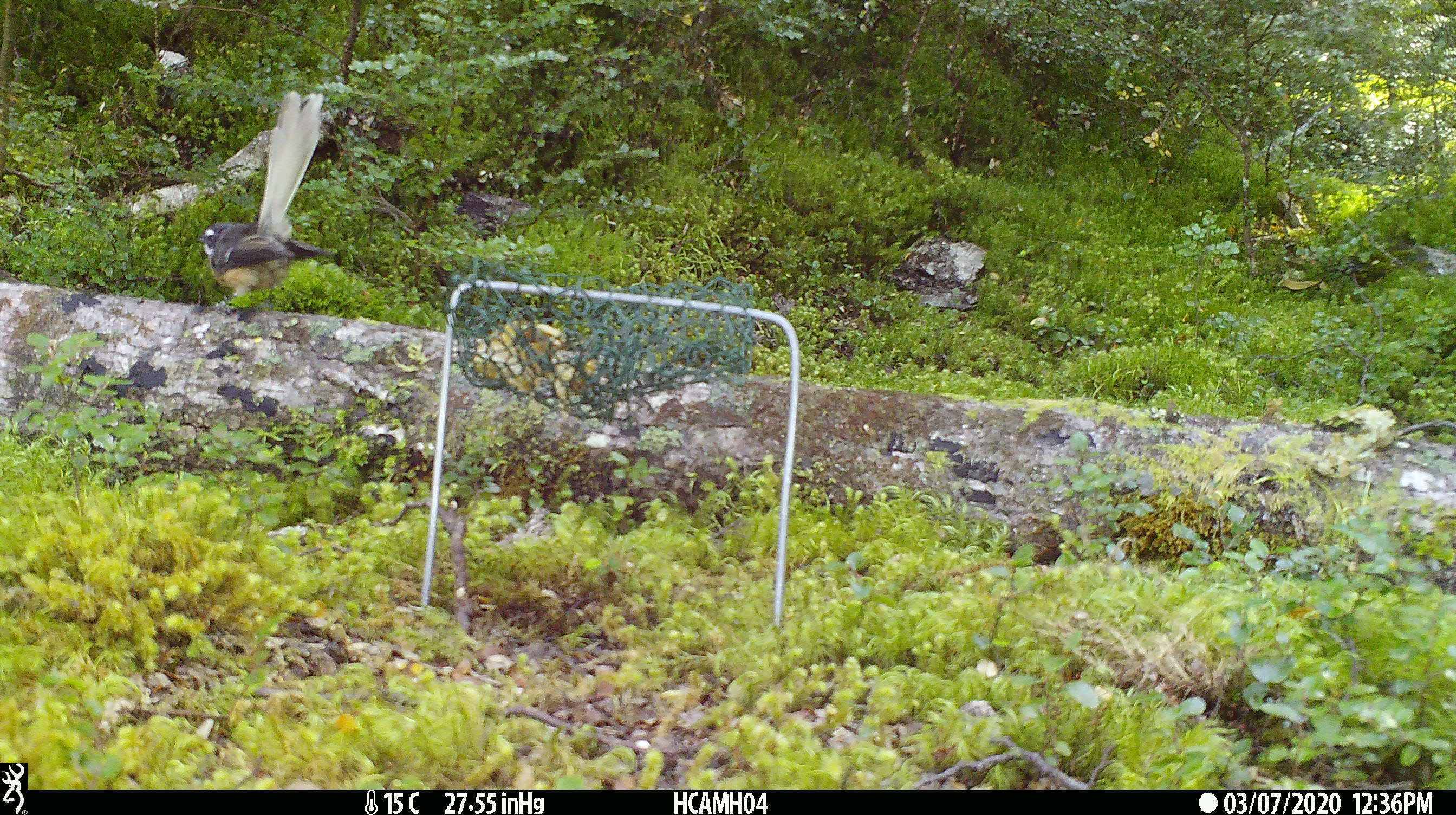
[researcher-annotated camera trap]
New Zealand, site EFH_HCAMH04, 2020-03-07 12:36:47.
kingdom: Animalia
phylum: Chordata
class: Aves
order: Passeriformes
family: Rhipiduridae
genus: Rhipidura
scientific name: Rhipidura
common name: fantails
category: fantail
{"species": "fantail (fantails) (Rhipidura)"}